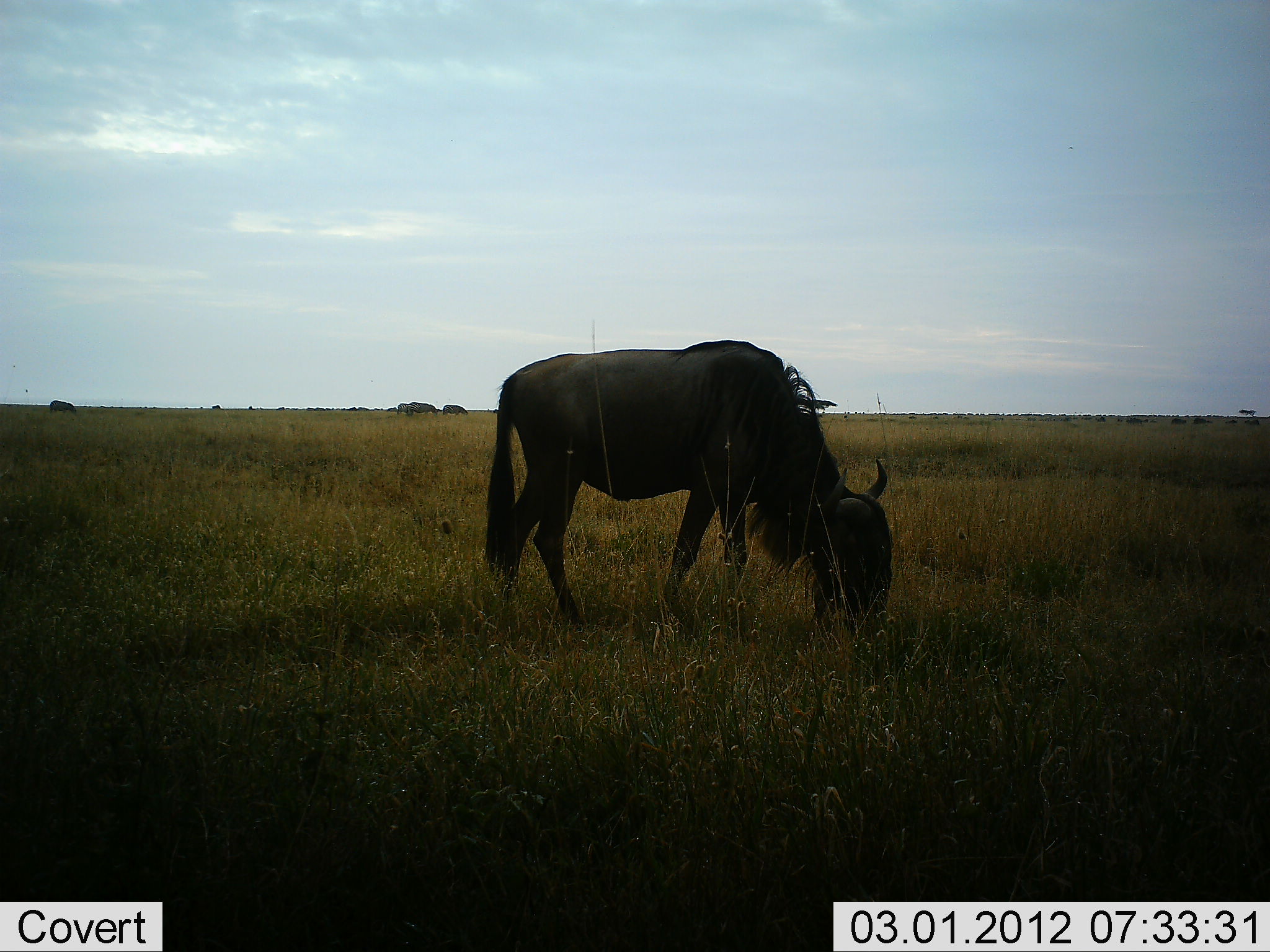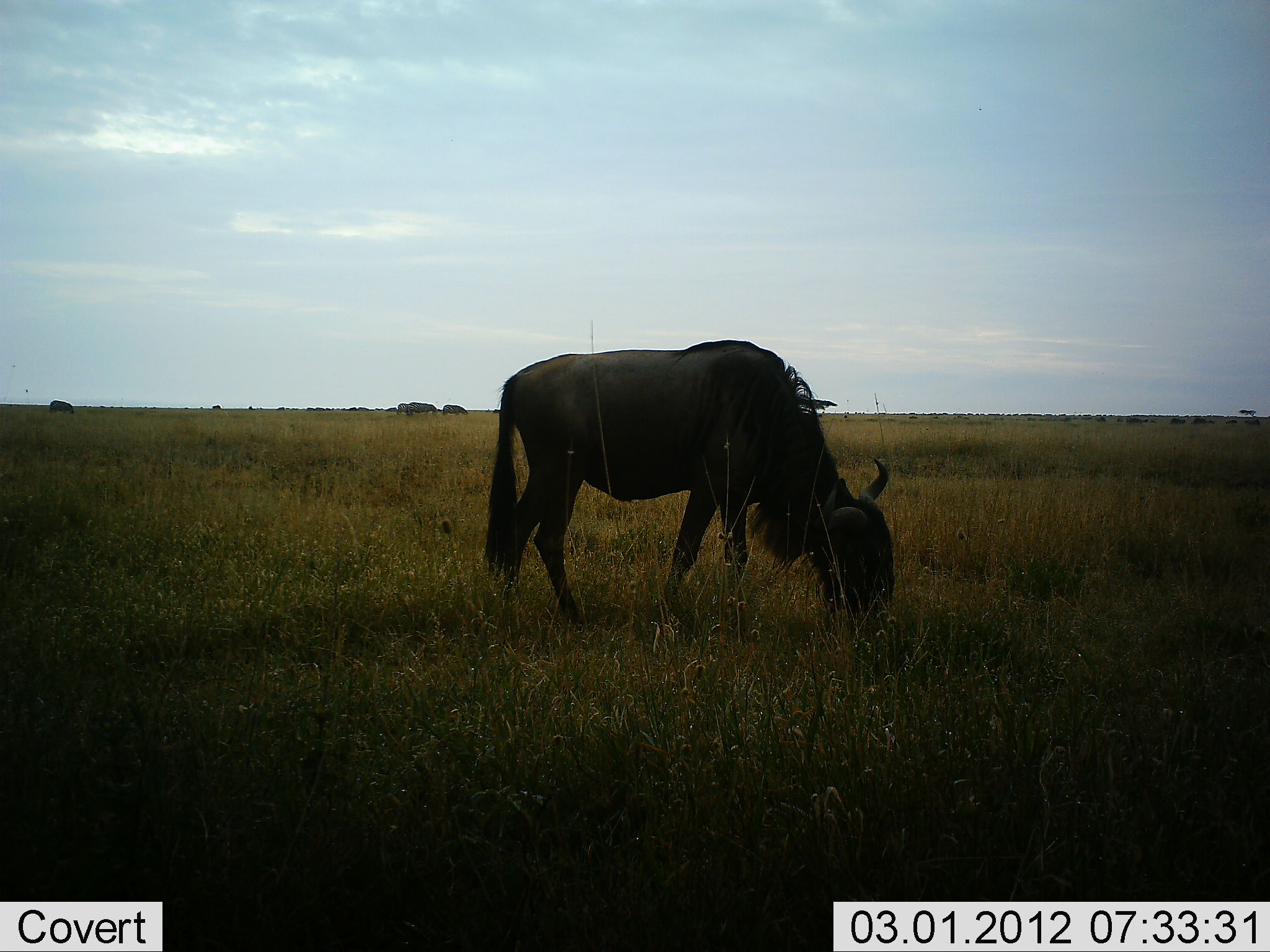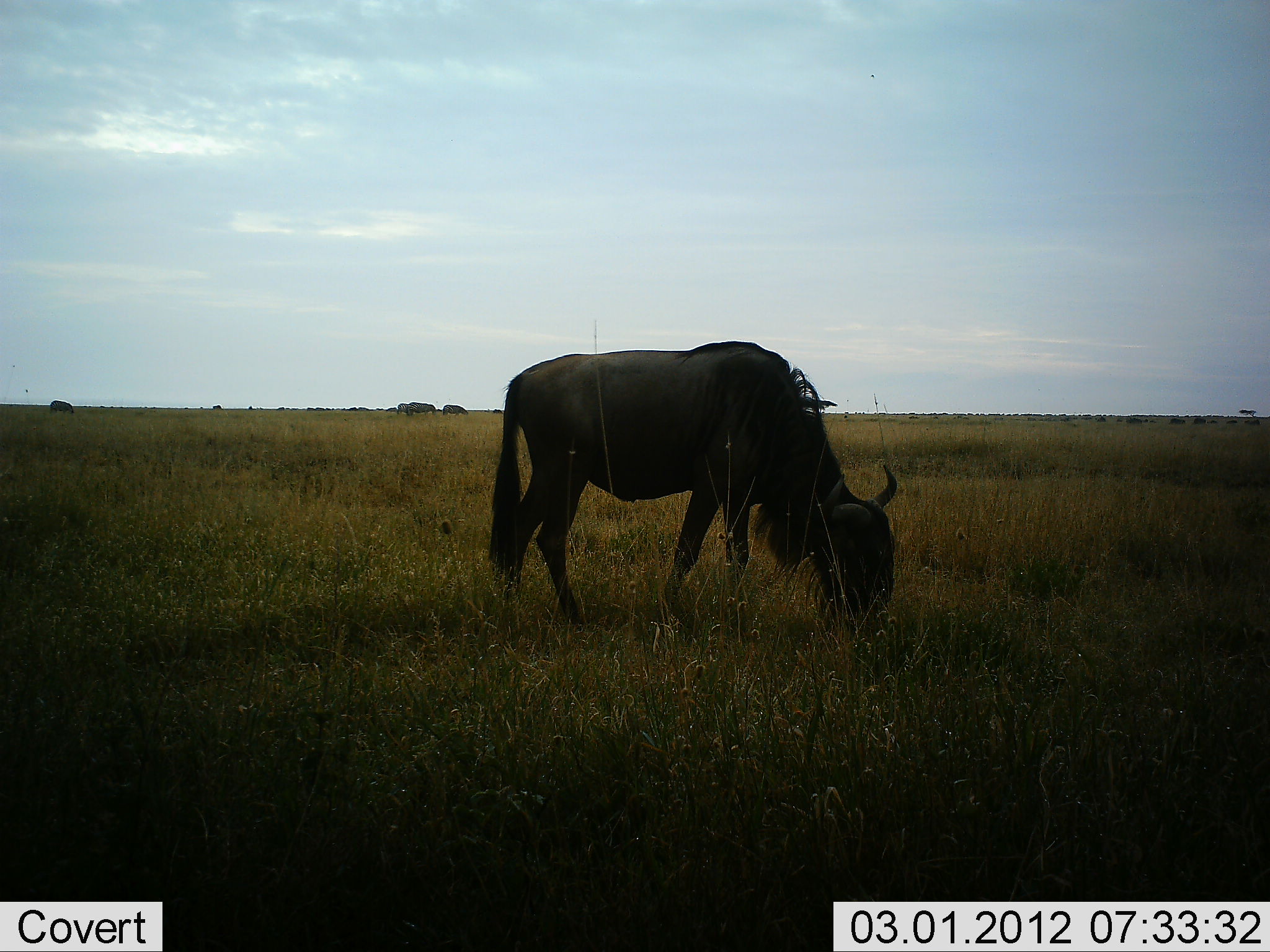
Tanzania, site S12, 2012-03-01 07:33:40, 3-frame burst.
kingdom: Animalia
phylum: Chordata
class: Mammalia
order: Artiodactyla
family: Bovidae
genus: Connochaetes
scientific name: Connochaetes taurinus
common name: blue wildebeest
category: wildebeest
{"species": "wildebeest (blue wildebeest) (Connochaetes taurinus)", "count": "1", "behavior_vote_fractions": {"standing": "36%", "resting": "0%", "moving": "8%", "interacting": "0%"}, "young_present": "0%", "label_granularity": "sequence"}